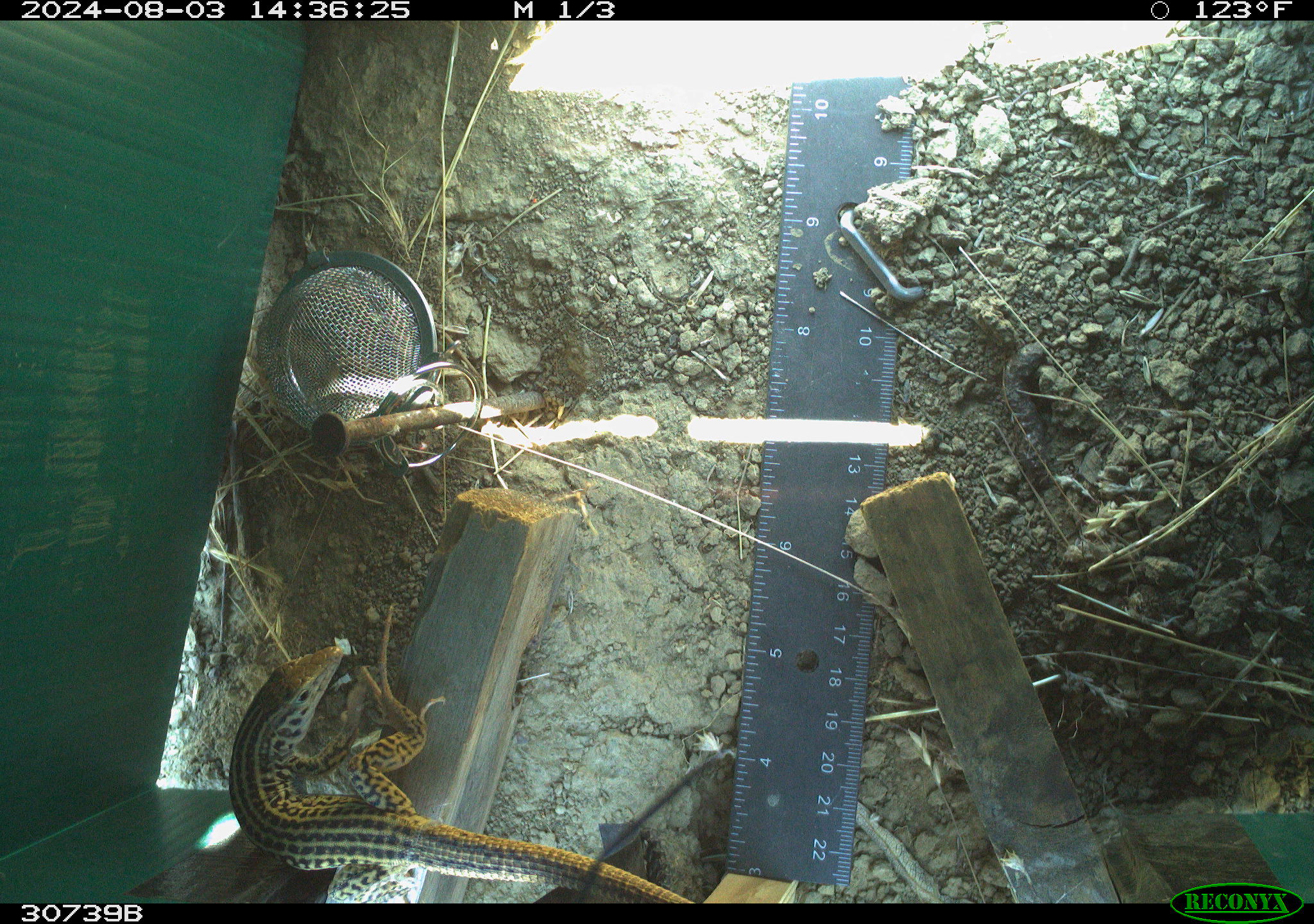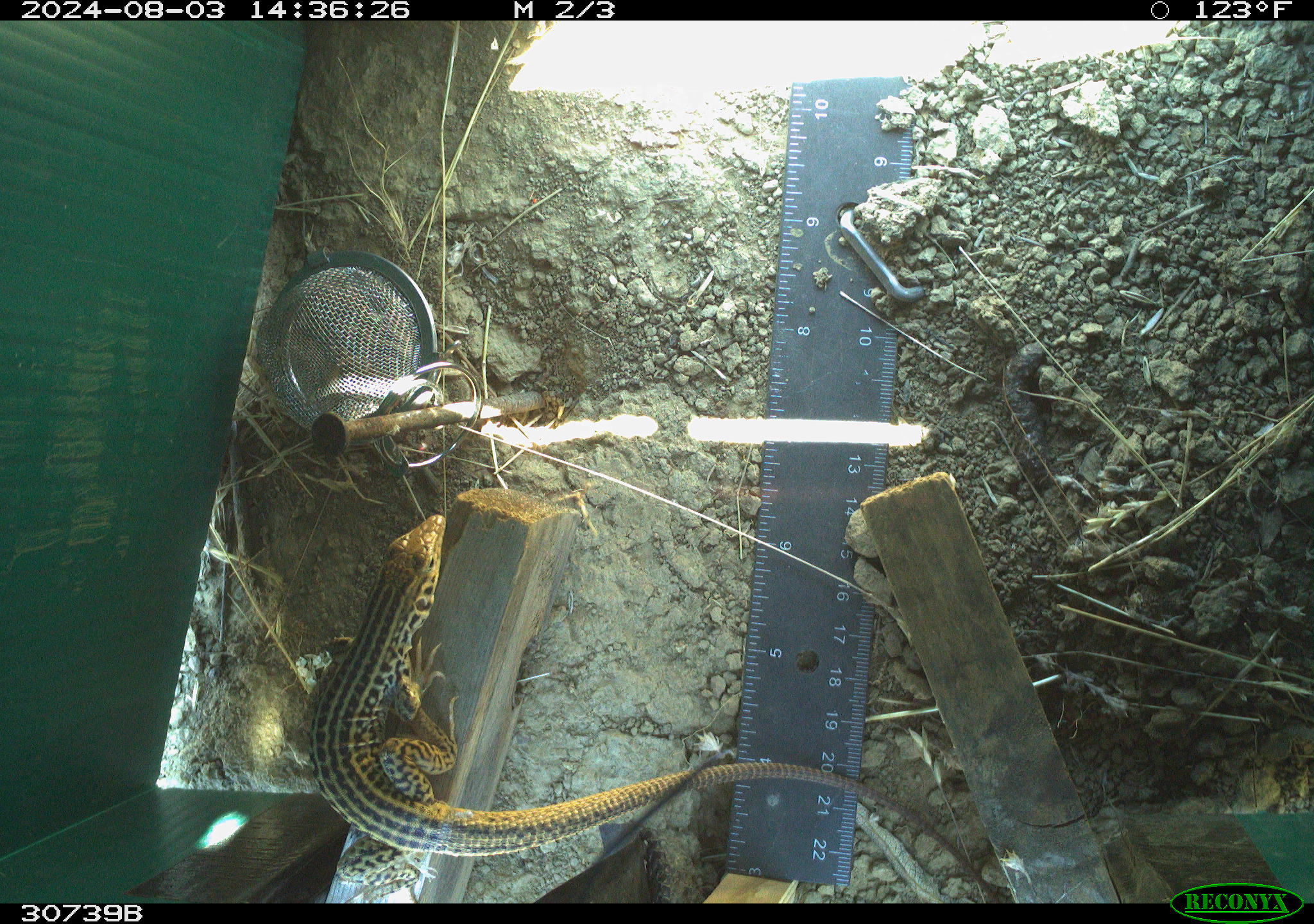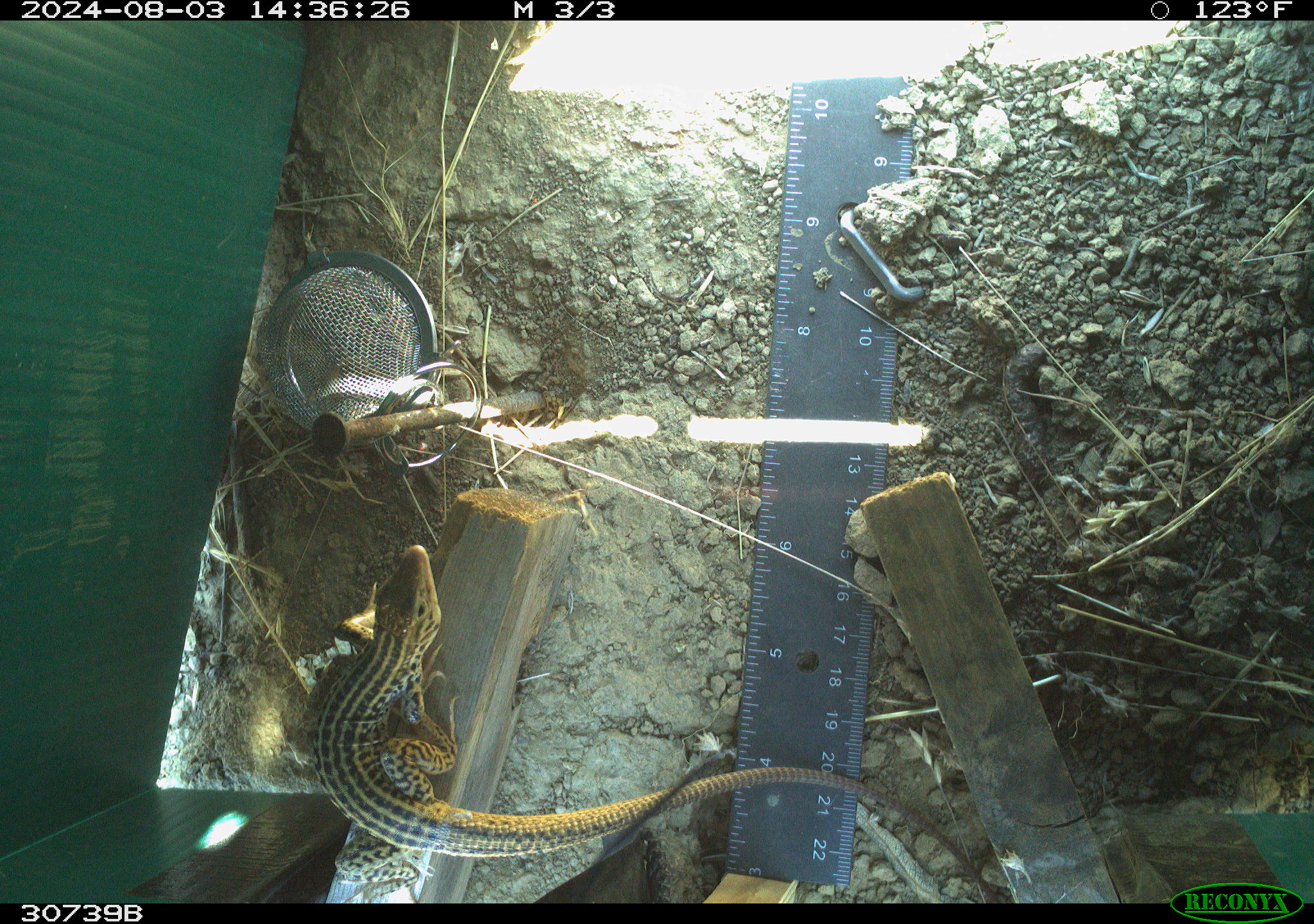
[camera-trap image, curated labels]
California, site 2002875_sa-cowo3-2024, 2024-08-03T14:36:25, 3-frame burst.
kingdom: Animalia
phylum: Chordata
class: Reptilia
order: Squamata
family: Teiidae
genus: Aspidoscelis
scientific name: Aspidoscelis tigris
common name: western whiptail